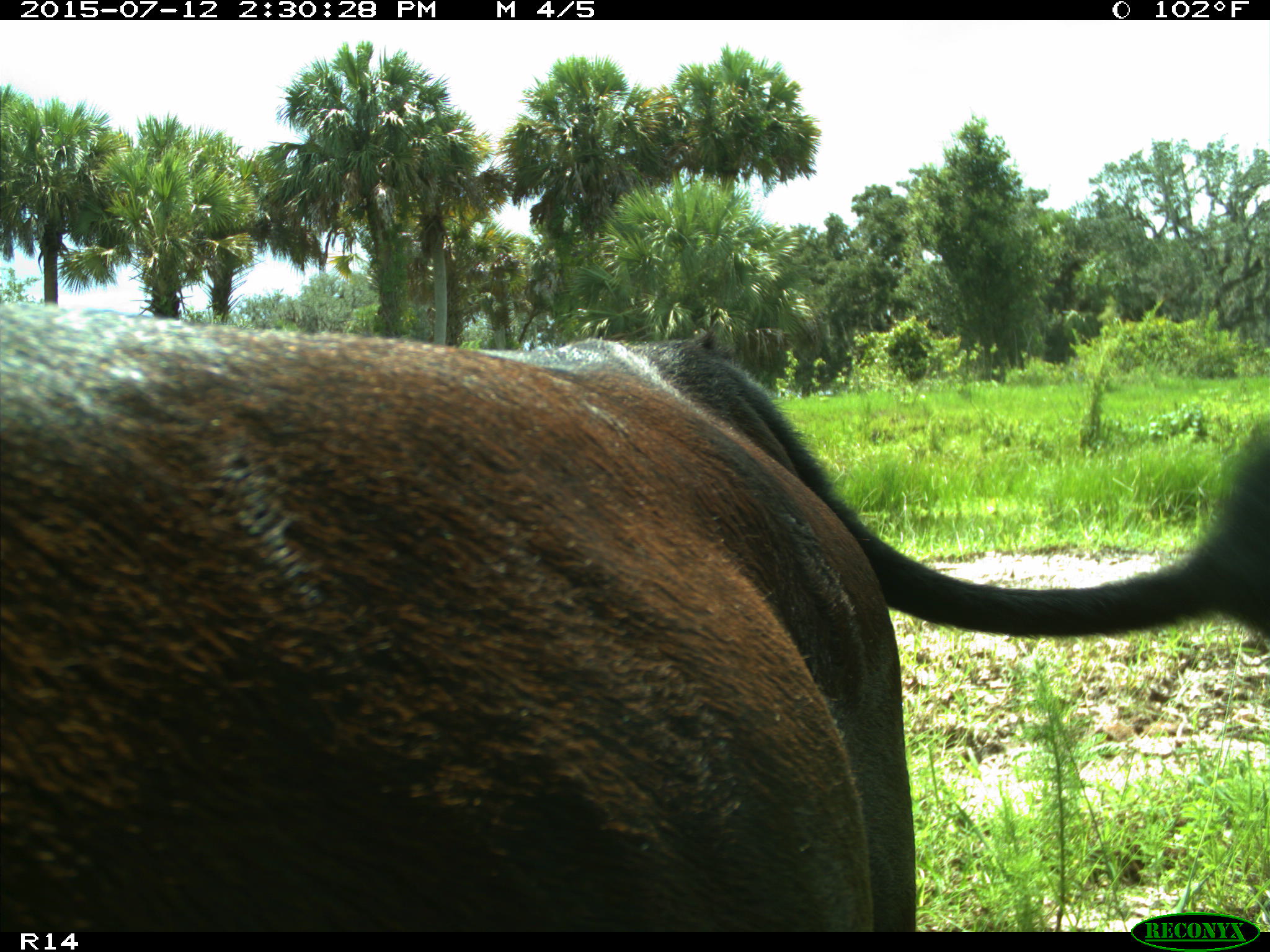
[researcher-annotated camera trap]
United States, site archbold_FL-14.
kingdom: Animalia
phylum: Chordata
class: Mammalia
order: Artiodactyla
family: Bovidae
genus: Bos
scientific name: Bos taurus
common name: domestic cow